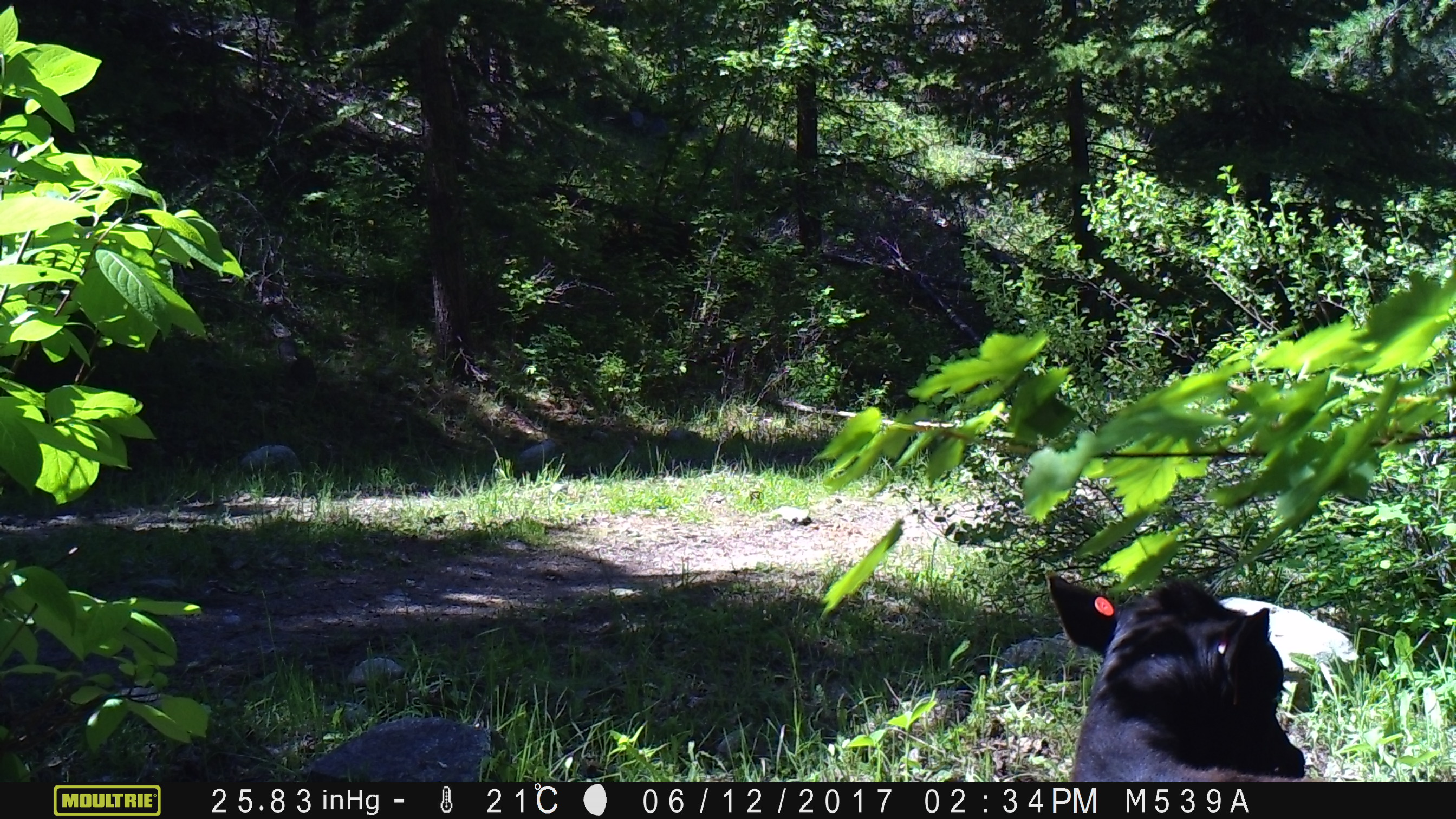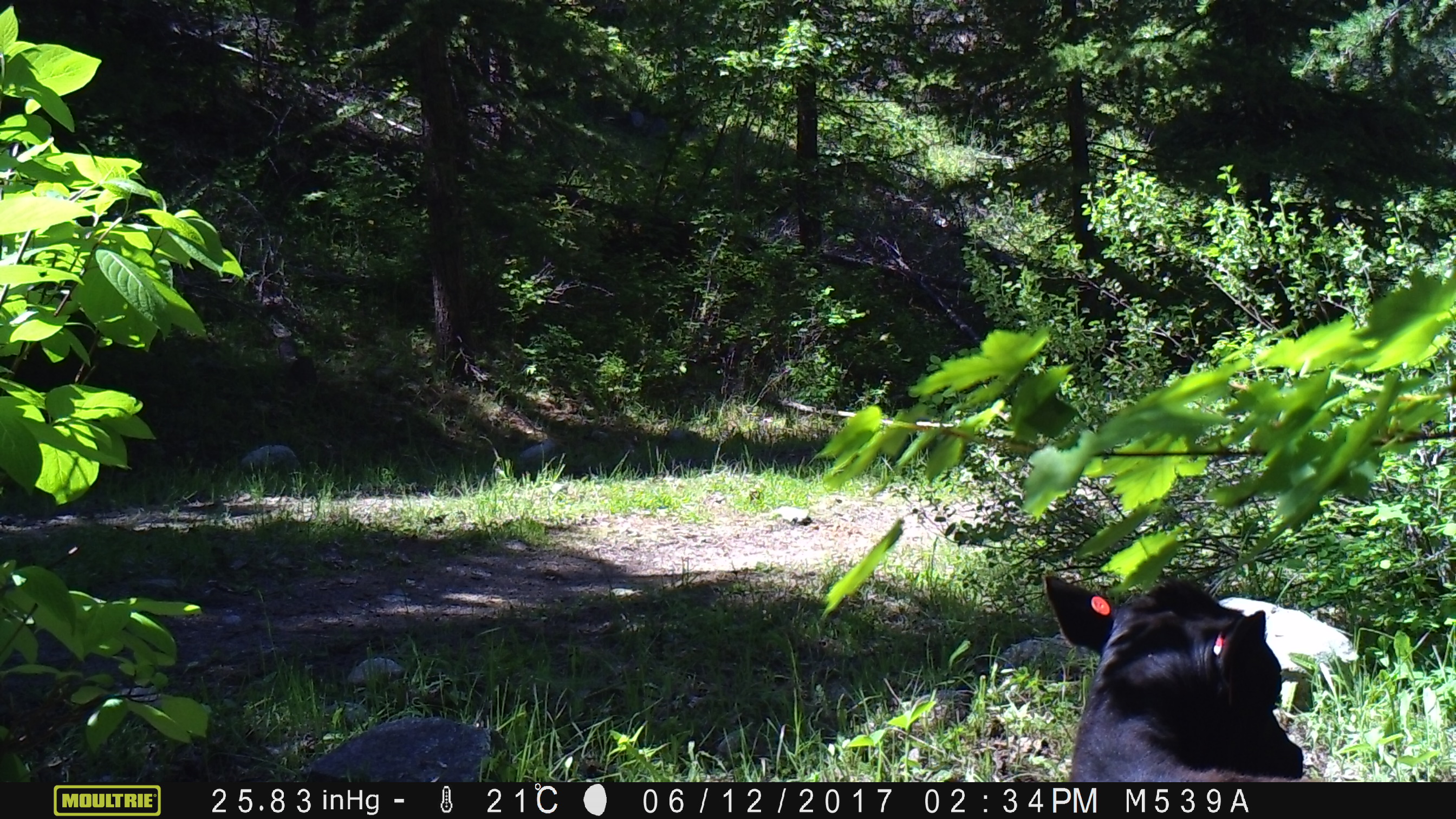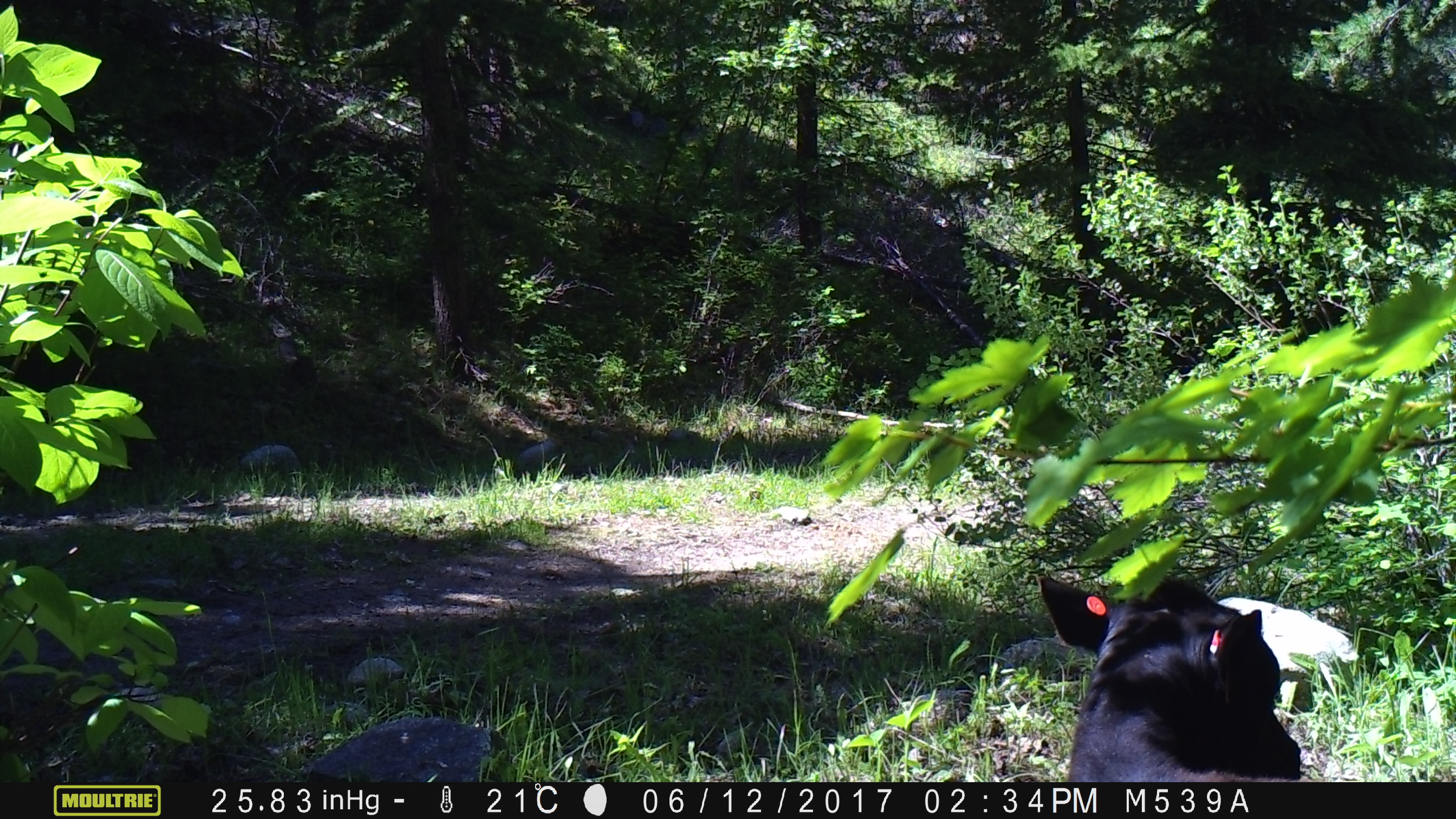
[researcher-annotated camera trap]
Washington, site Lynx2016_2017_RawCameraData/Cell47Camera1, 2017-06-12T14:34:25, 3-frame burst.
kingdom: Animalia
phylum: Chordata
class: Mammalia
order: Artiodactyla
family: Bovidae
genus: Bos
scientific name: Bos taurus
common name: domestic cattle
Domestic cattle (Bos taurus). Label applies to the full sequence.